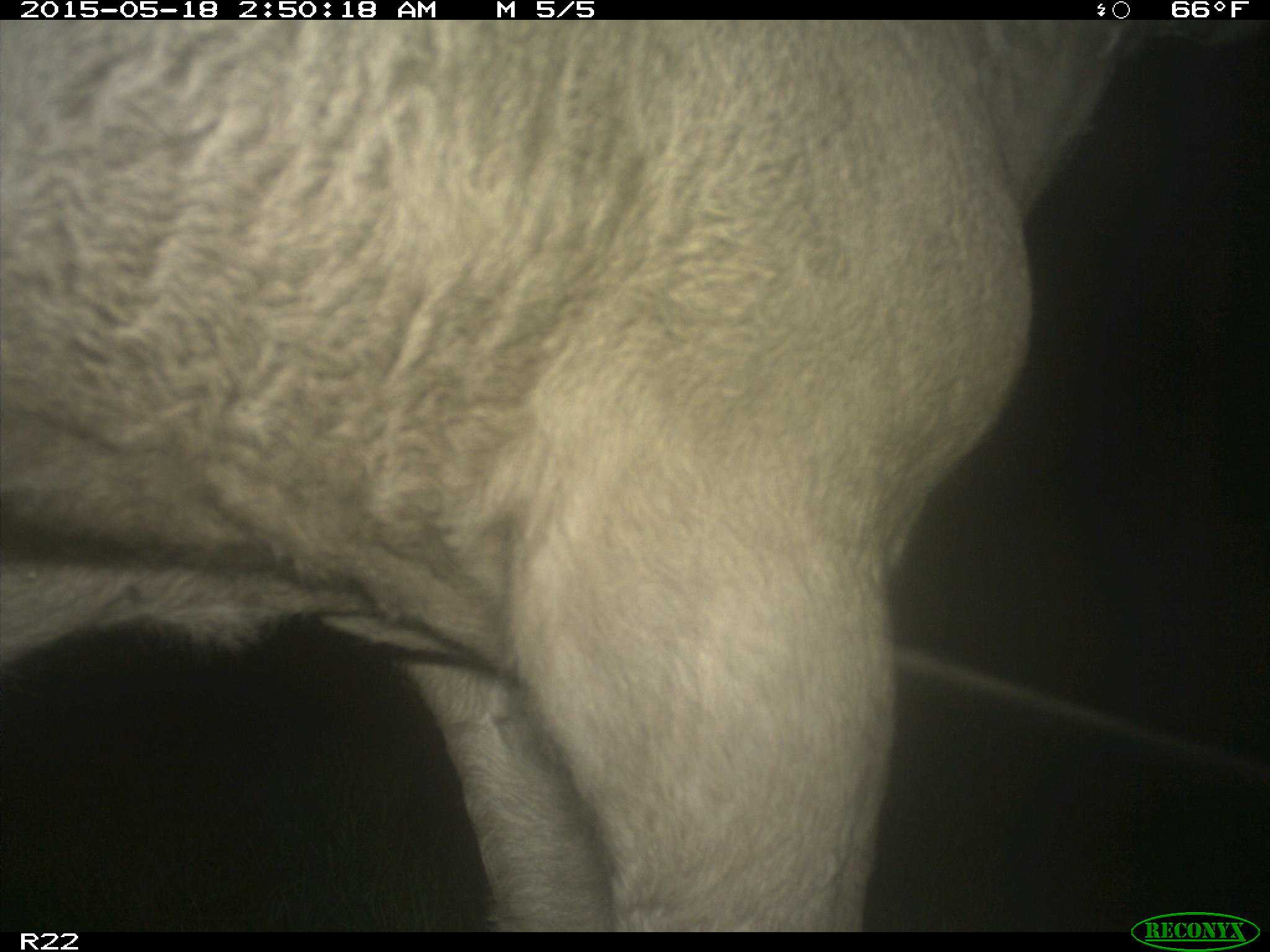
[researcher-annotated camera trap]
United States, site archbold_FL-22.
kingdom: Animalia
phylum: Chordata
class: Mammalia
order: Artiodactyla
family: Bovidae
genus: Bos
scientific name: Bos taurus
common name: domestic cow